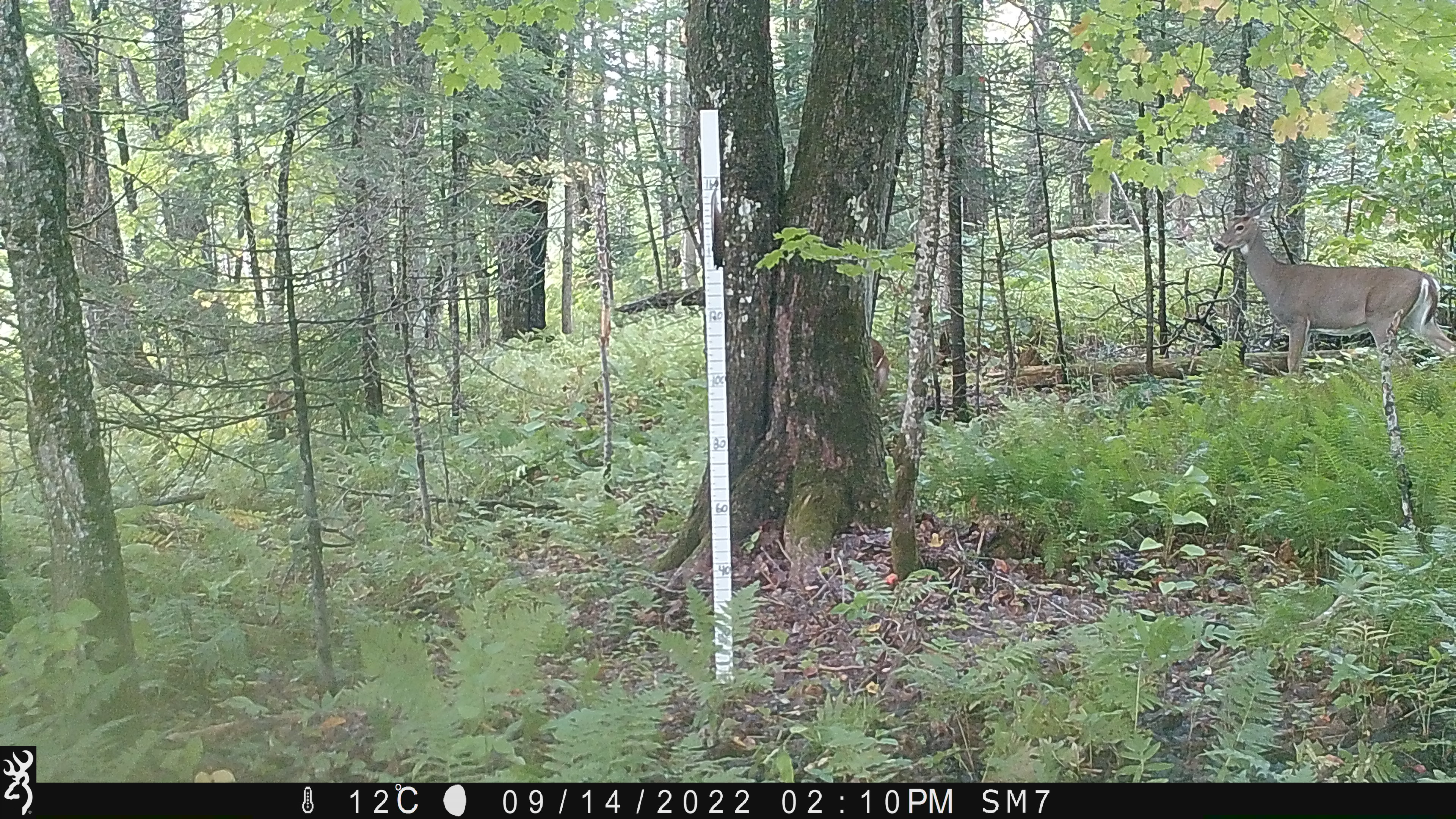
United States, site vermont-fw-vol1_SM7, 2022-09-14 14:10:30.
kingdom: Animalia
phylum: Chordata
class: Mammalia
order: Artiodactyla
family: Cervidae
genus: Odocoileus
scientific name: Odocoileus virginianus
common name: white-tailed deer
White-tailed deer (Odocoileus virginianus).